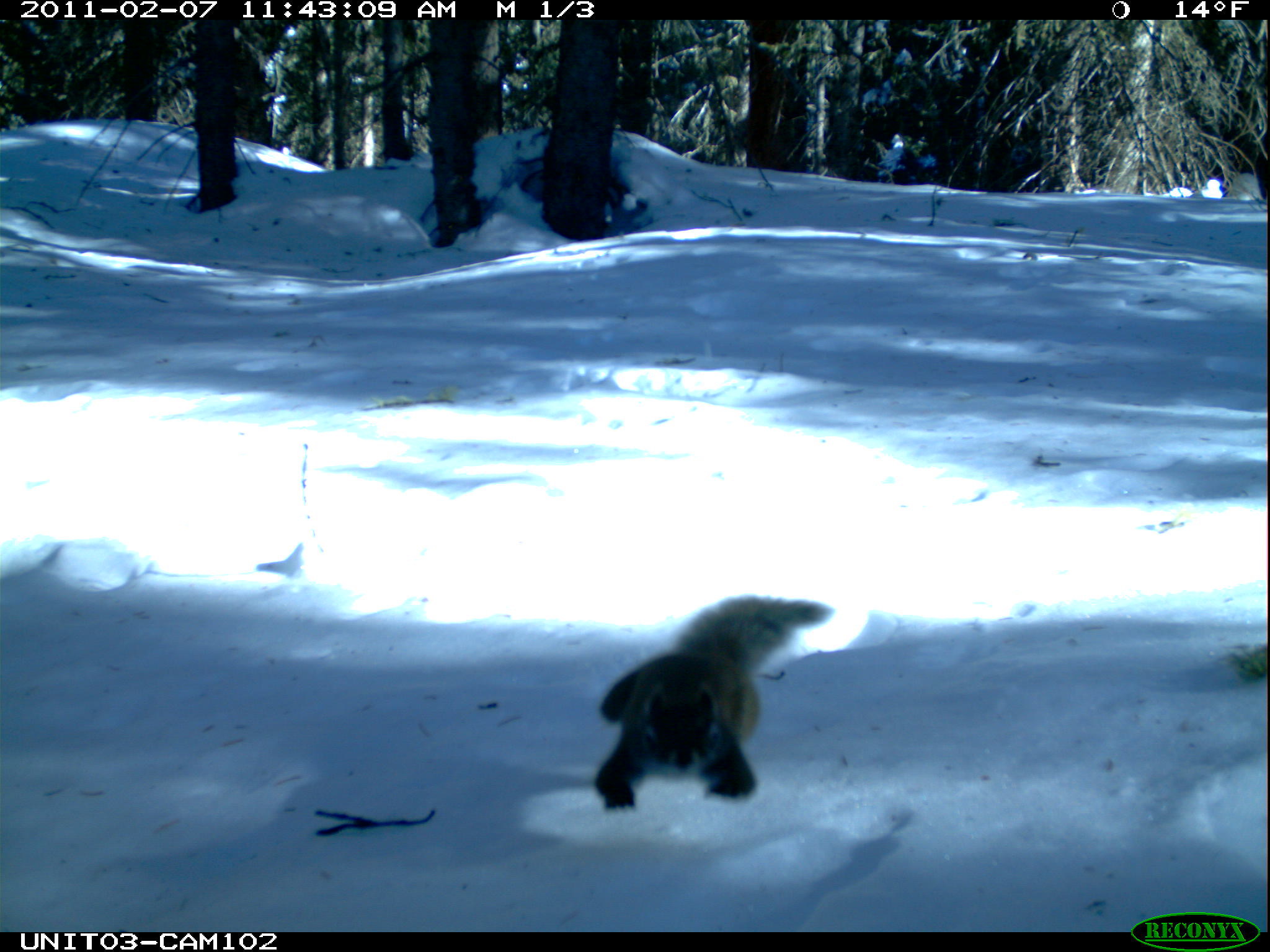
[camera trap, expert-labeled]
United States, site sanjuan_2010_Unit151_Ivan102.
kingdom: Animalia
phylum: Chordata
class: Mammalia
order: Rodentia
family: Sciuridae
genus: Tamiasciurus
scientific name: Tamiasciurus hudsonicus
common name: american red squirrel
Tamiasciurus hudsonicus (american red squirrel).